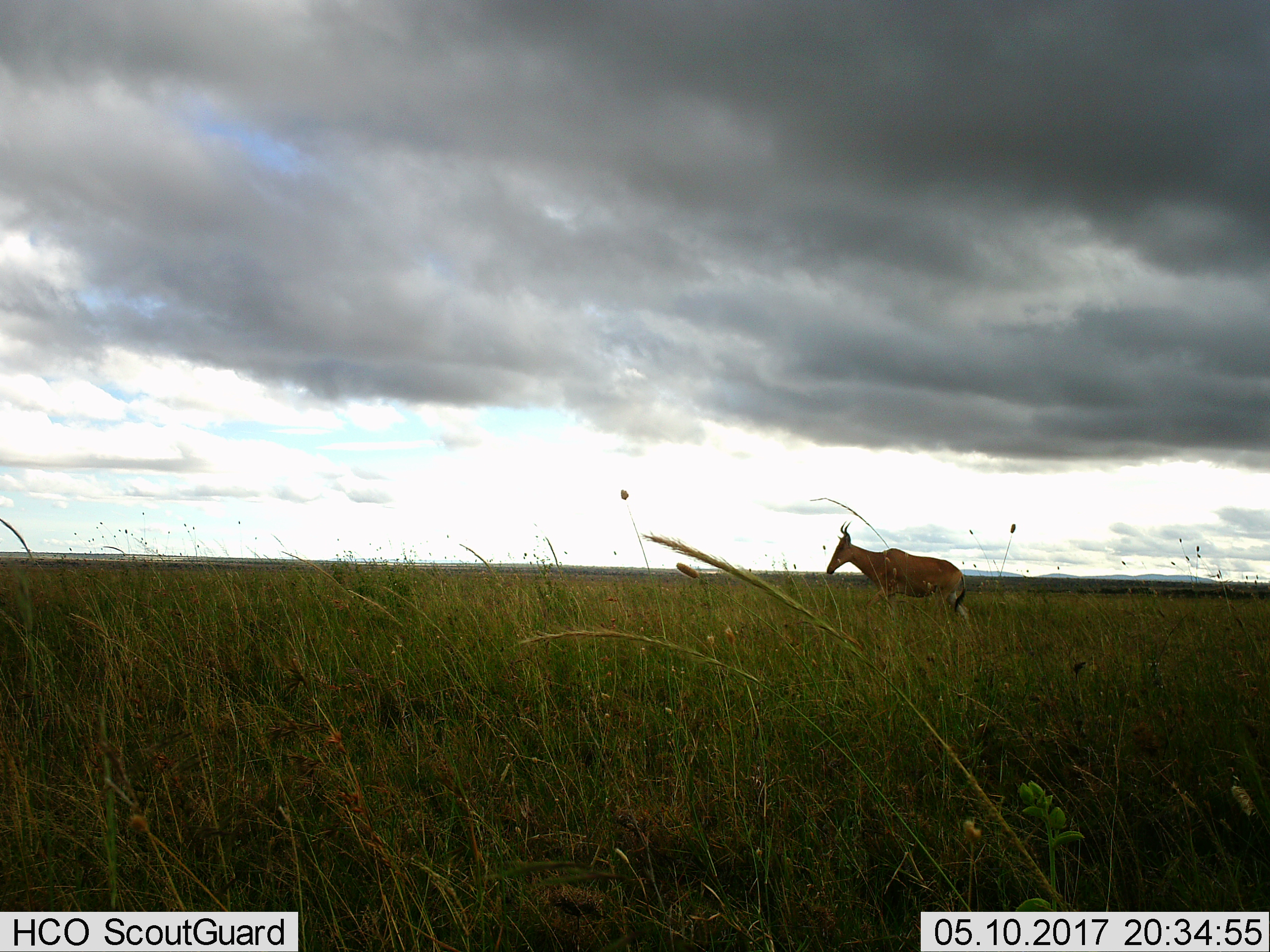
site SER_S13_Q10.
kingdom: Animalia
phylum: Chordata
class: Mammalia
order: Artiodactyla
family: Bovidae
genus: Alcelaphus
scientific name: Alcelaphus buselaphus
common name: hartebeest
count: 1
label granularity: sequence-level